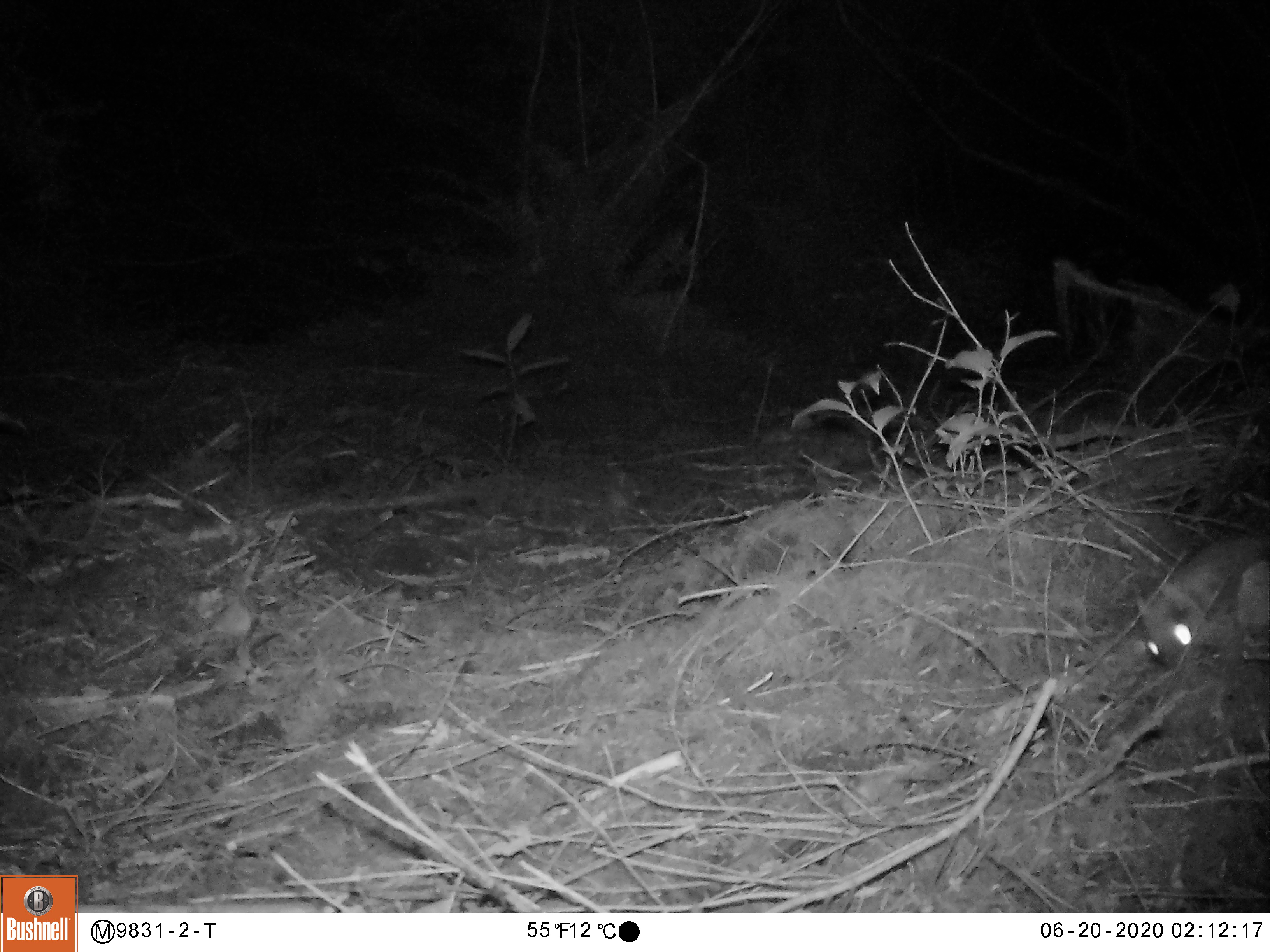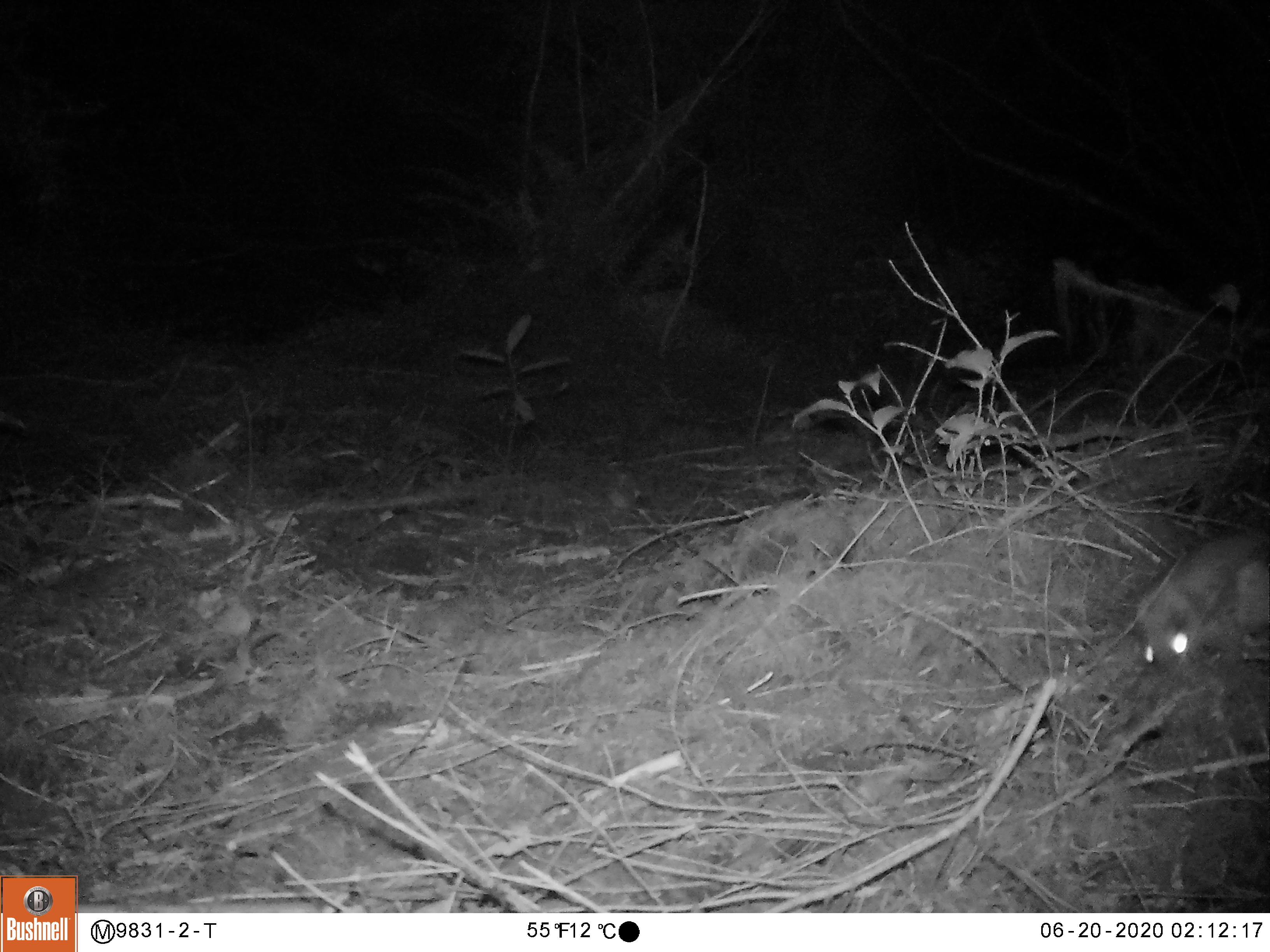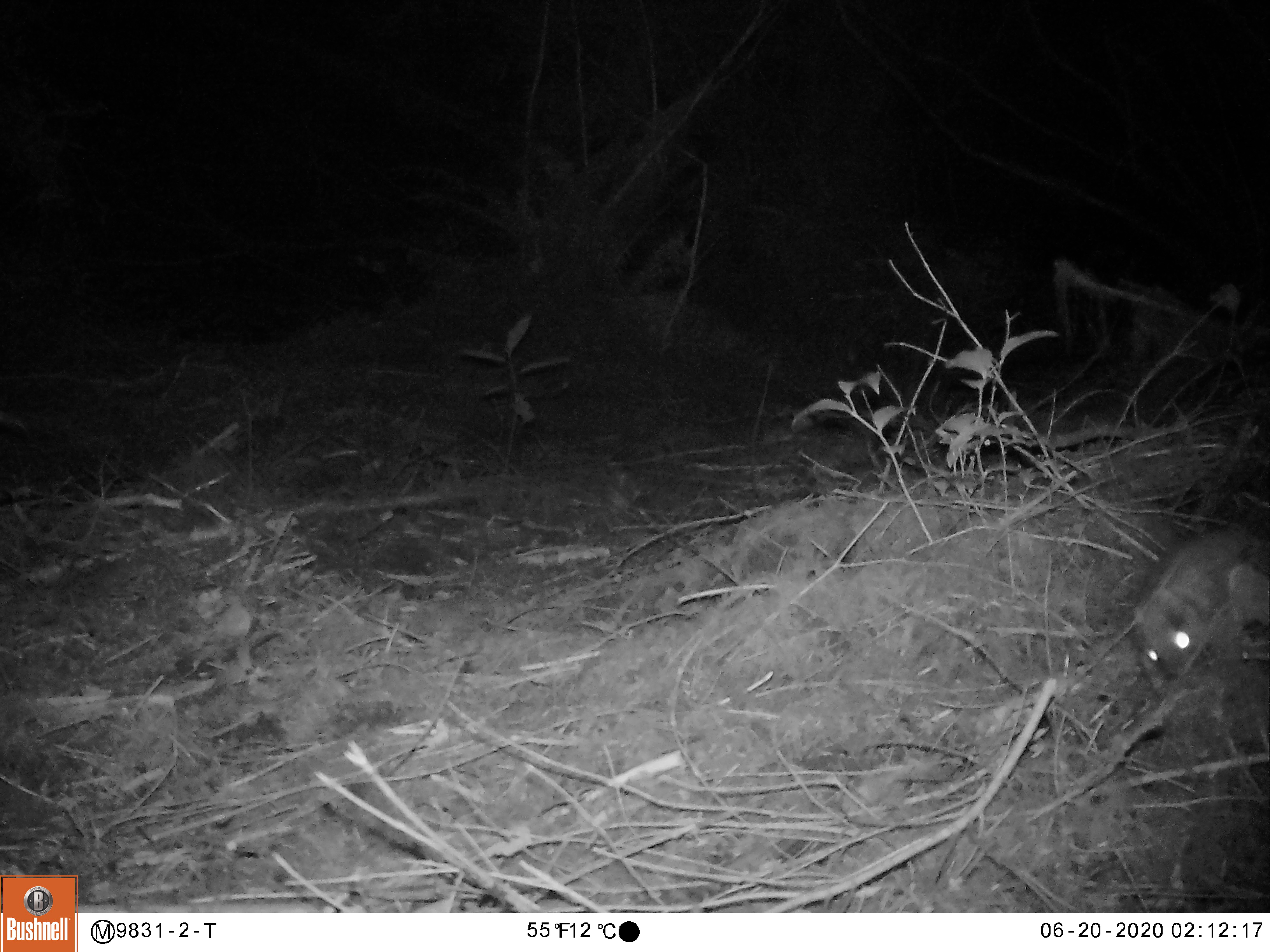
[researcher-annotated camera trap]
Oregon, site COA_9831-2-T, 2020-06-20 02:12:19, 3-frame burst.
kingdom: Animalia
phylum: Chordata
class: Mammalia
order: Rodentia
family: Sciuridae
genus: Glaucomys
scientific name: Glaucomys oregonensis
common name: humboldt's flying squirrel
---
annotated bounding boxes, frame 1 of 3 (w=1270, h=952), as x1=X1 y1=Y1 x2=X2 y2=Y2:
humboldt's flying squirrel: x1=1124 y1=527 x2=1269 y2=686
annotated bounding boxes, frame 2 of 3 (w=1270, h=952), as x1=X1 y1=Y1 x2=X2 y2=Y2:
humboldt's flying squirrel: x1=1123 y1=524 x2=1264 y2=691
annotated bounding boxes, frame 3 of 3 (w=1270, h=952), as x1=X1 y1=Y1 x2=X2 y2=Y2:
humboldt's flying squirrel: x1=1119 y1=515 x2=1267 y2=702